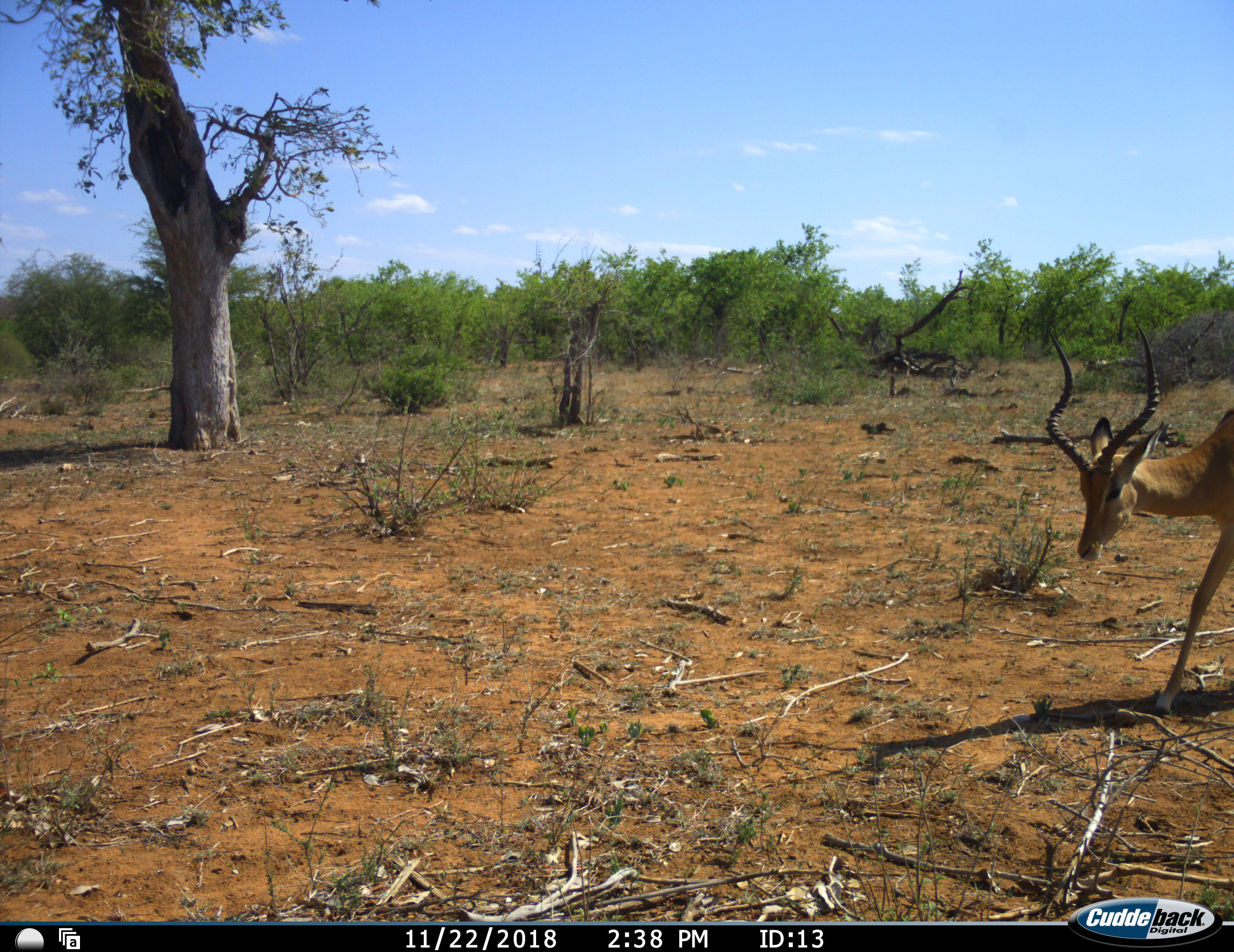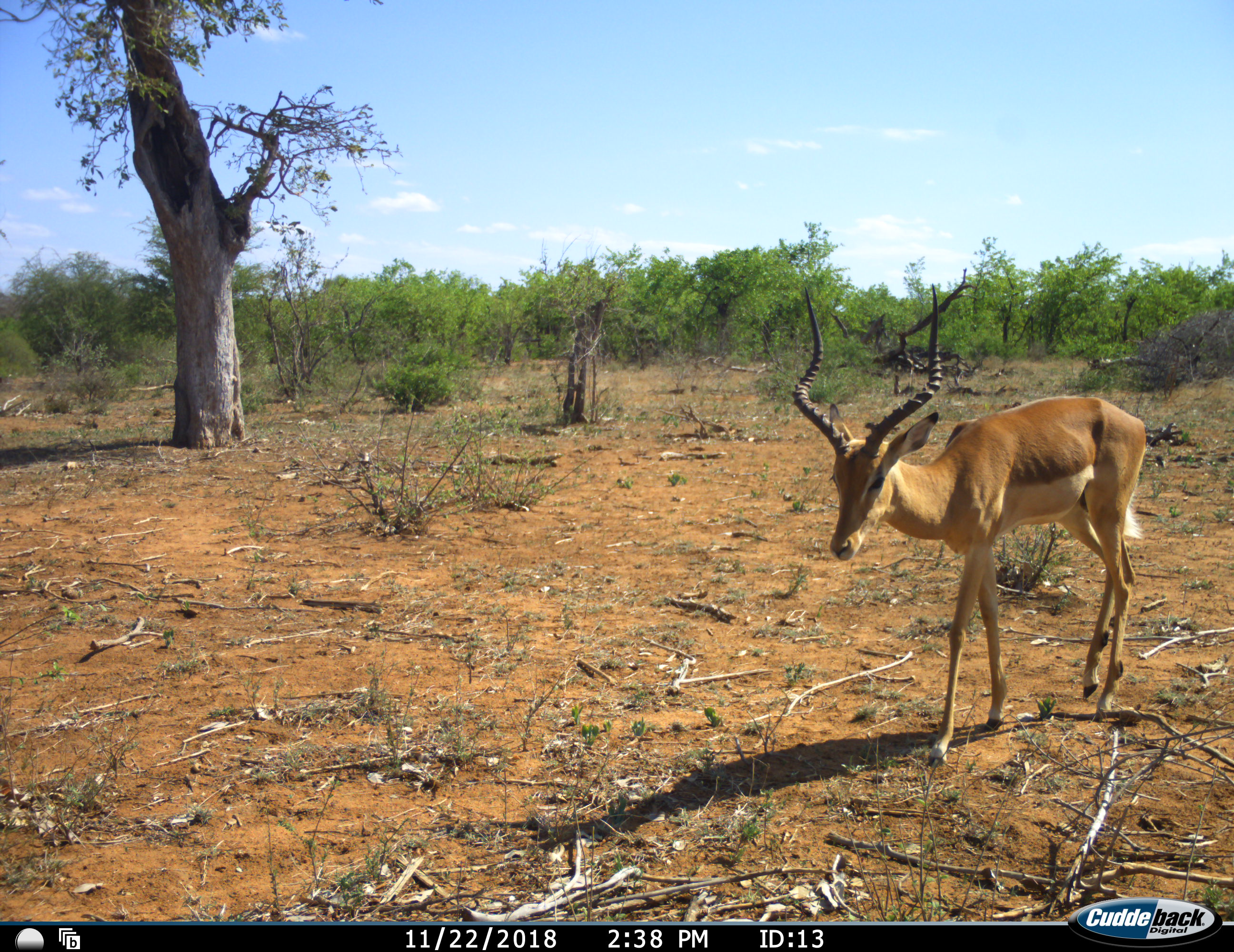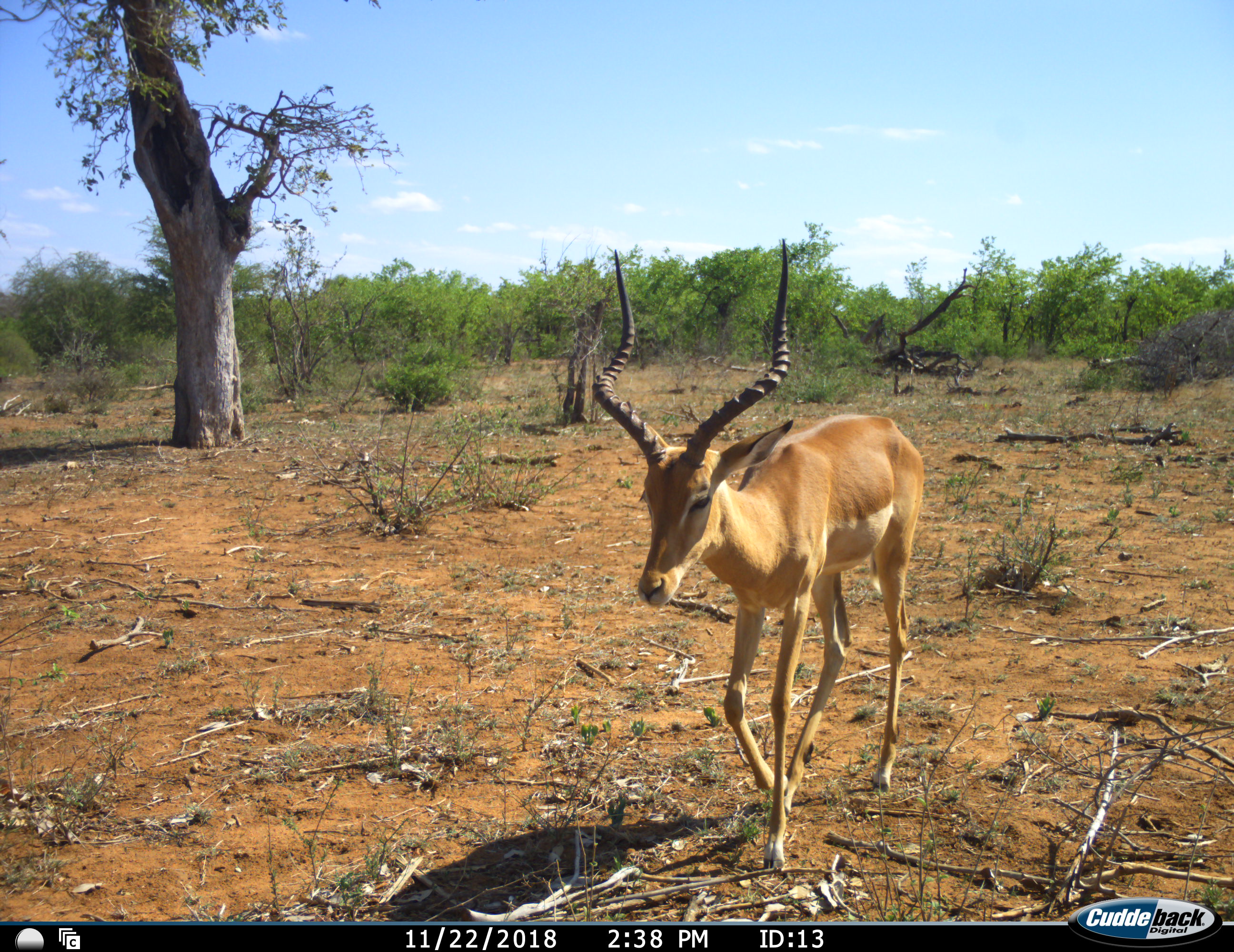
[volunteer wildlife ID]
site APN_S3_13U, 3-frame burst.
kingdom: Animalia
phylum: Chordata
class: Mammalia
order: Artiodactyla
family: Bovidae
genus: Aepyceros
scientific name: Aepyceros melampus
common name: impala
Impala (Aepyceros melampus), count 1. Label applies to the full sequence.